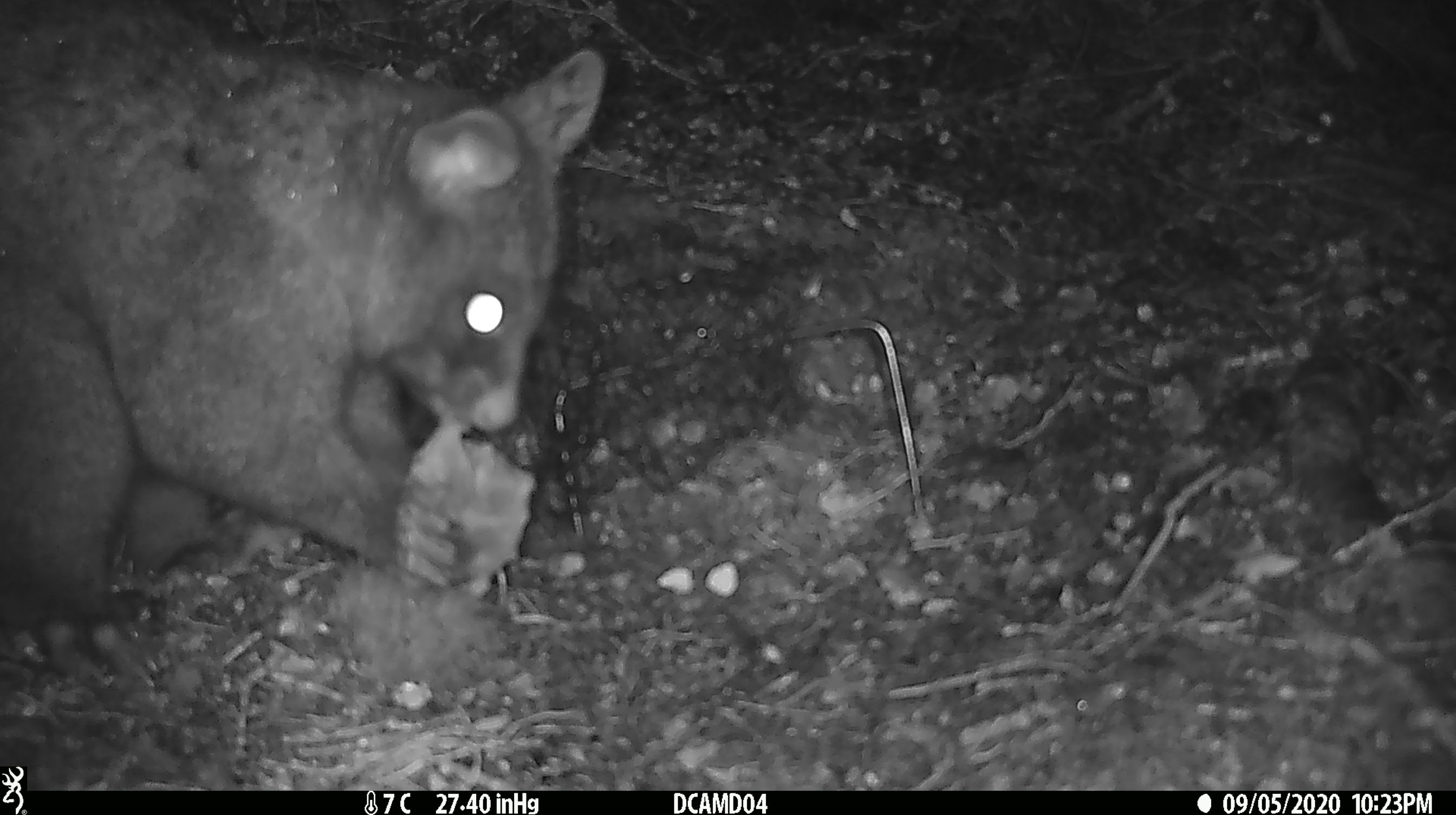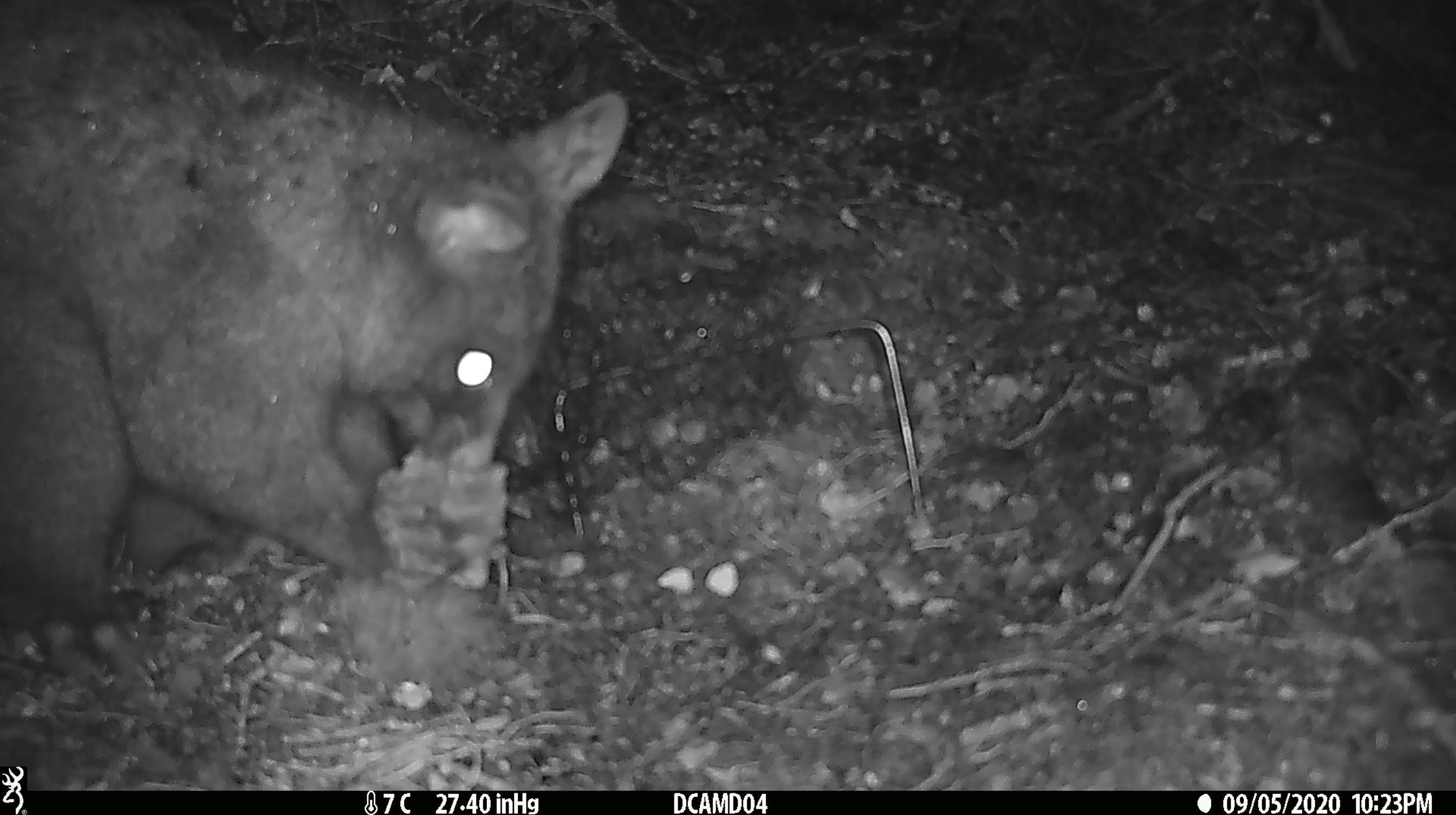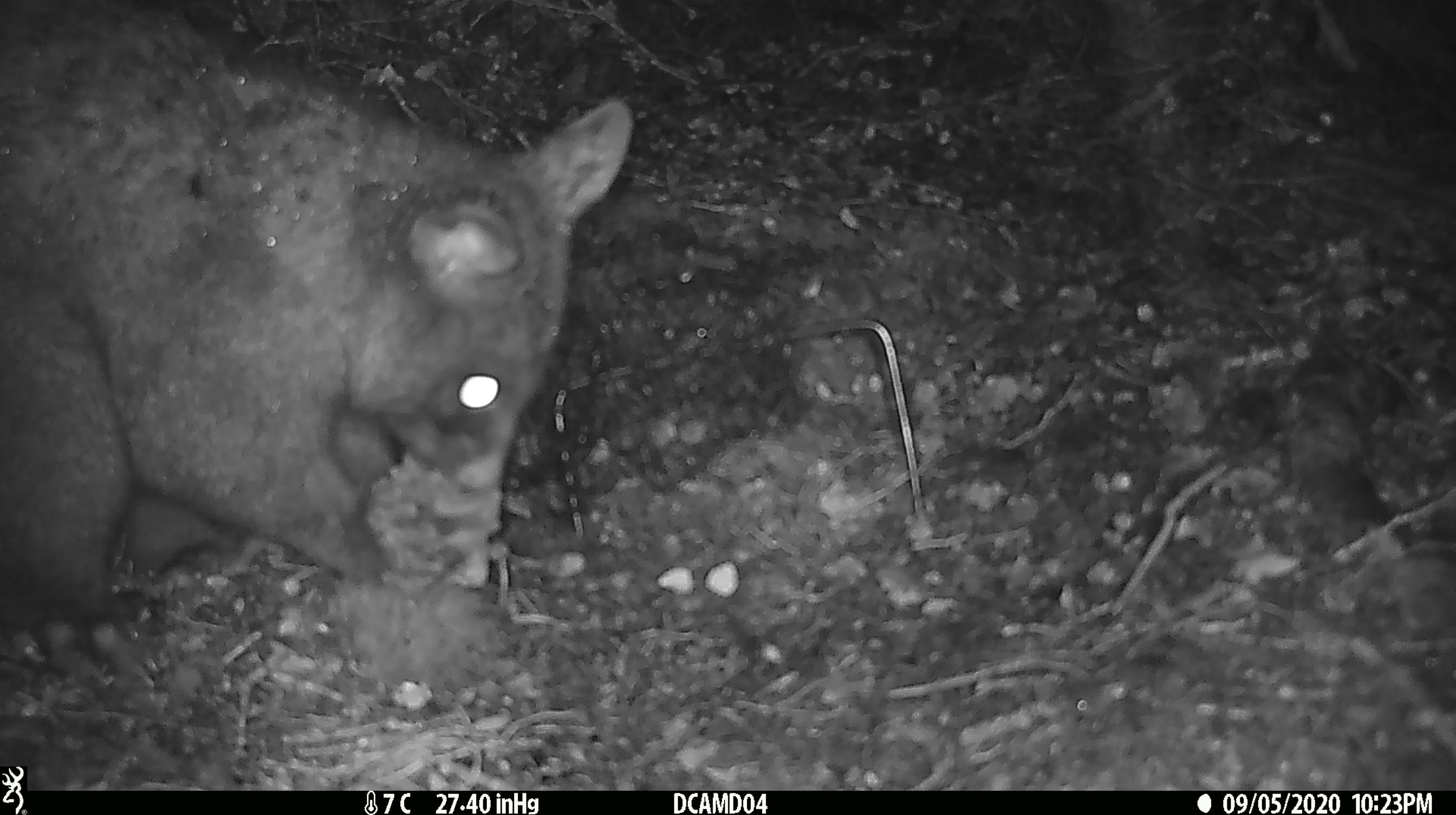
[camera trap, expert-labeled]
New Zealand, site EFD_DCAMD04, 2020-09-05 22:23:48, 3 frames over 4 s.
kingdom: Animalia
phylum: Chordata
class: Mammalia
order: Diprotodontia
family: Phalangeridae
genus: Trichosurus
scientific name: Trichosurus vulpecula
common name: common brushtail possum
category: possum